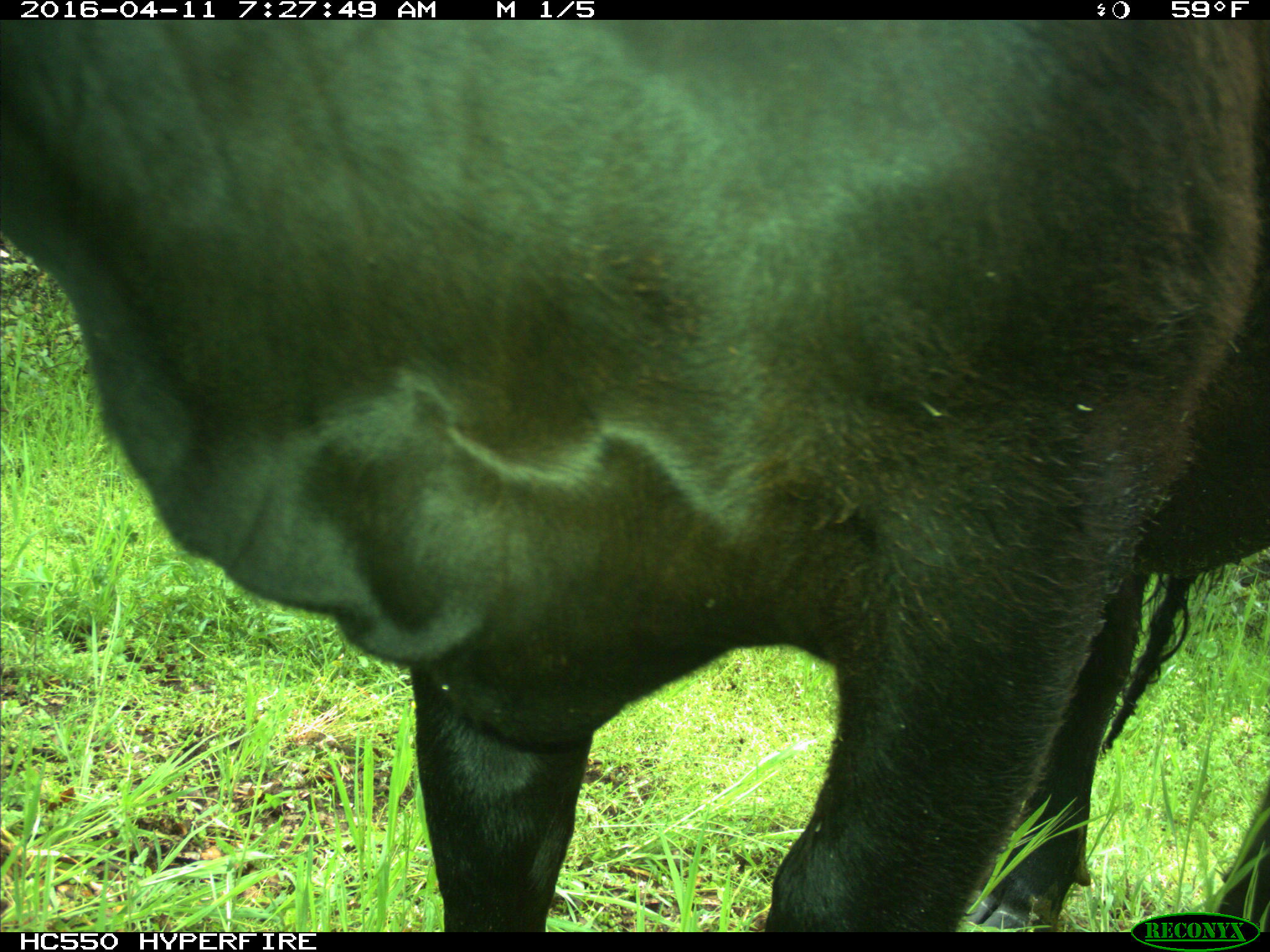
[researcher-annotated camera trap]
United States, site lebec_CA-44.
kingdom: Animalia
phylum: Chordata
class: Mammalia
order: Artiodactyla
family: Bovidae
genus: Bos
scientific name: Bos taurus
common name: domestic cow